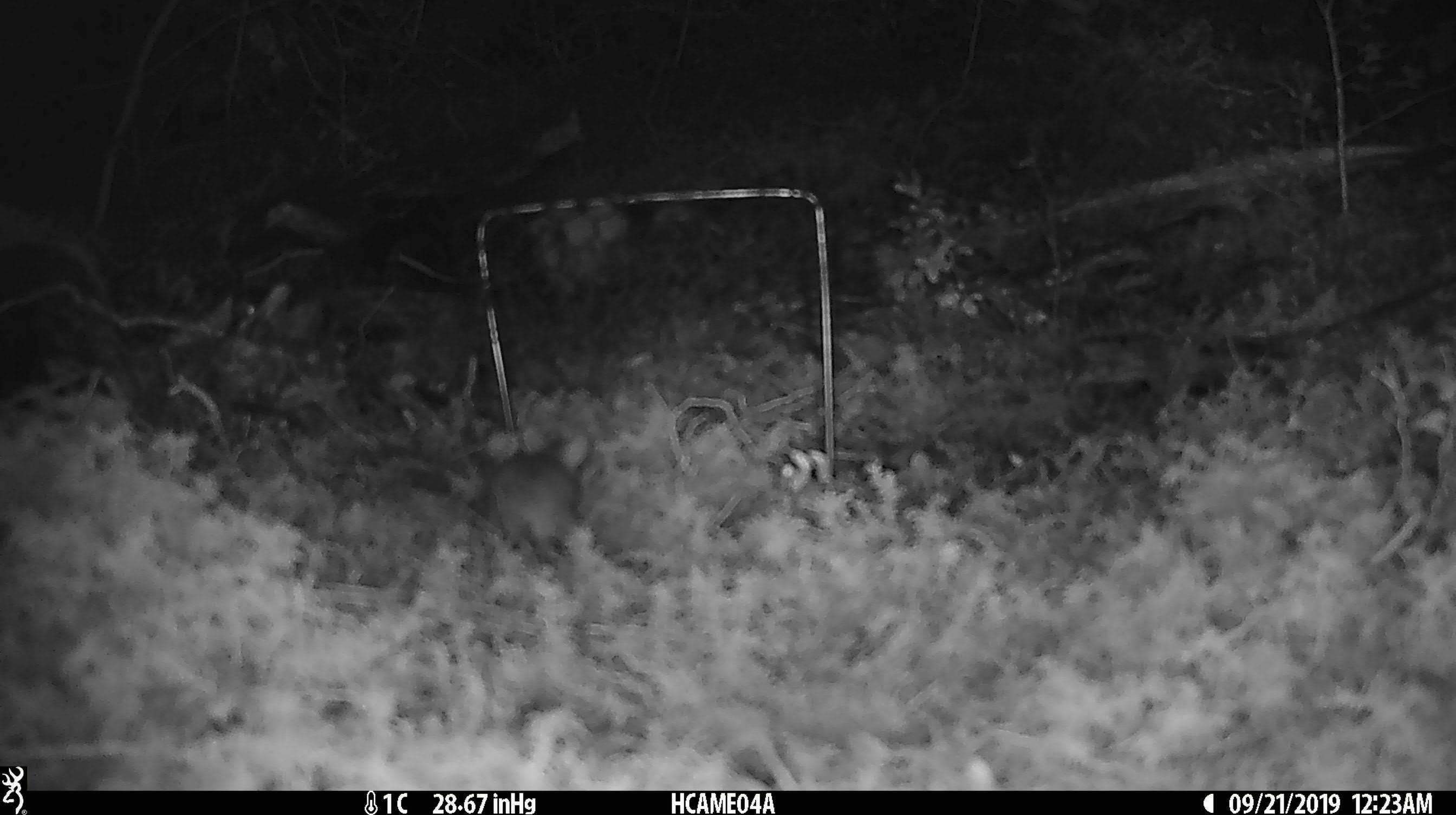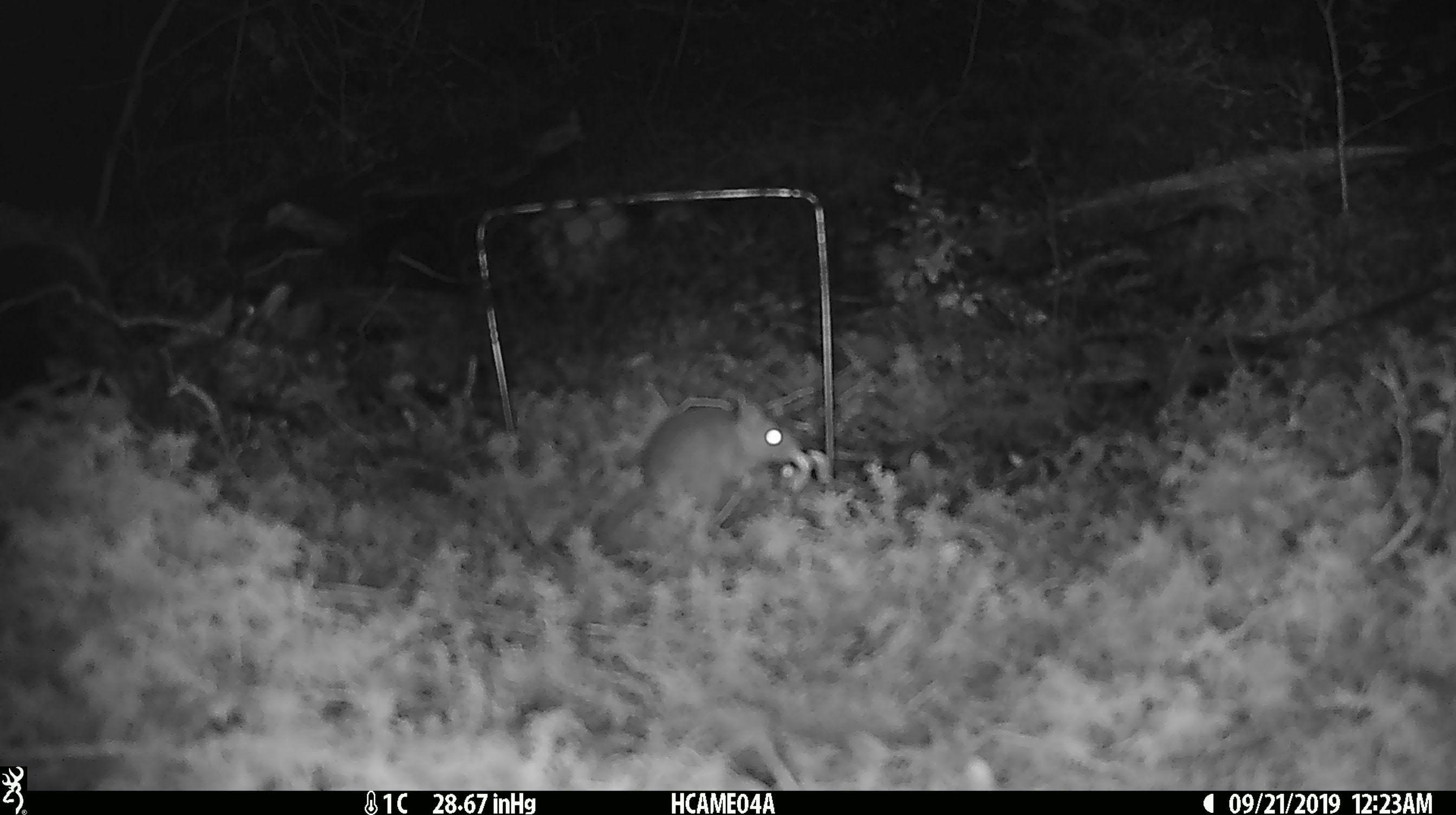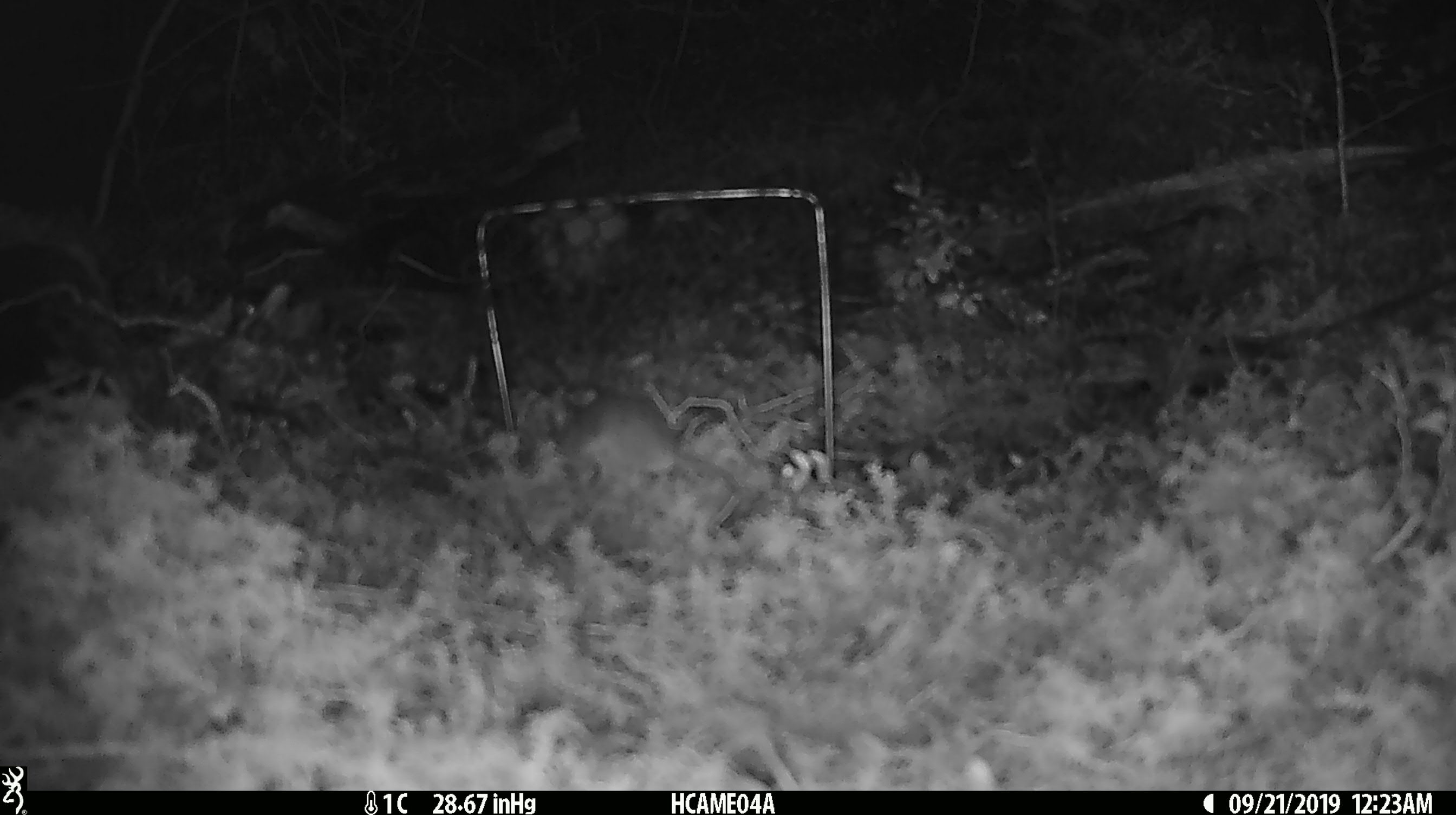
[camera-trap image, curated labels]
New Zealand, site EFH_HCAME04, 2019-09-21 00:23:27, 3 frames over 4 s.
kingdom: Animalia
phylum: Chordata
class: Mammalia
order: Rodentia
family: Muridae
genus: Mus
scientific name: Mus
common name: mouse